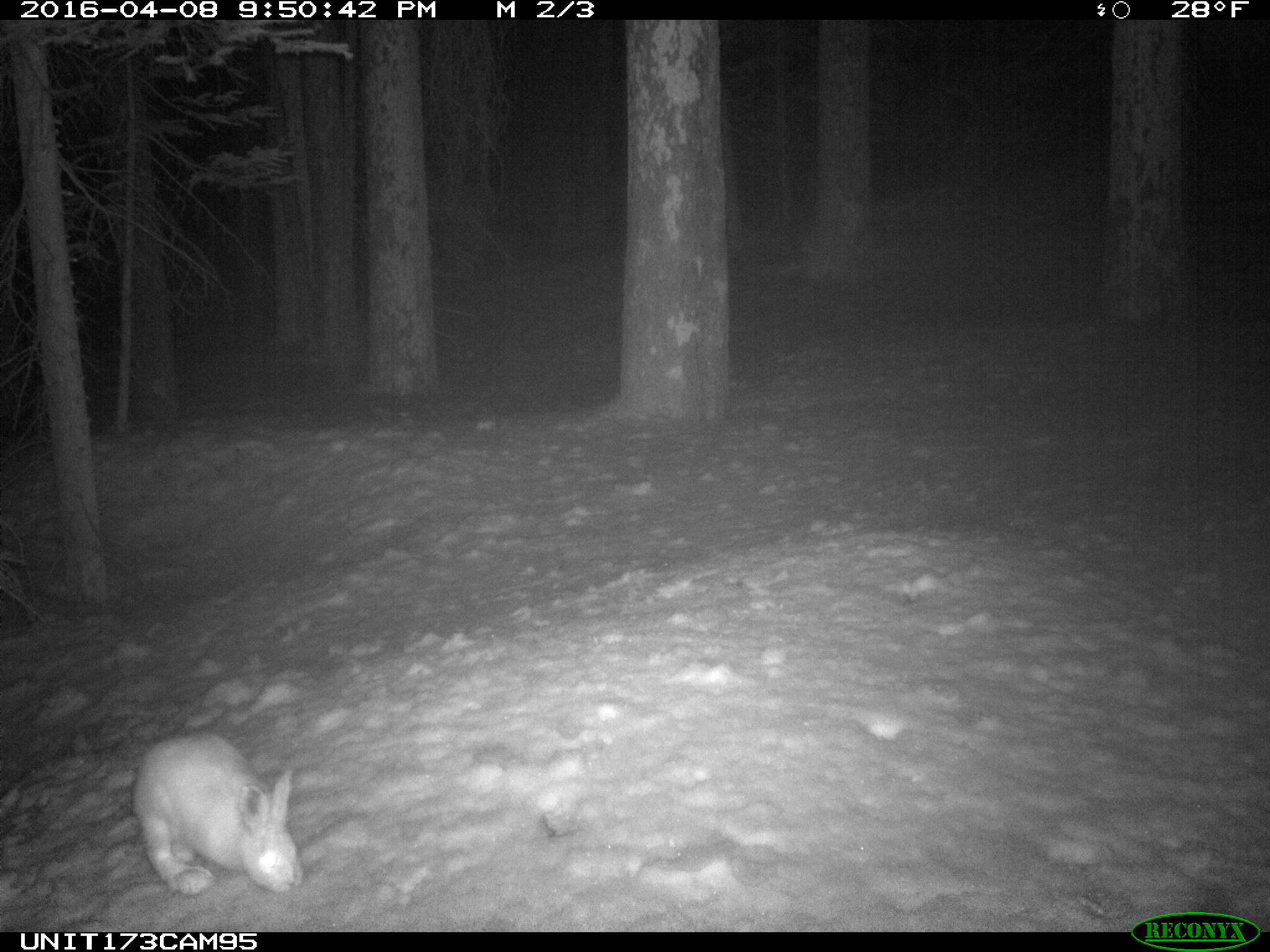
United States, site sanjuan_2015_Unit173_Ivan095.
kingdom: Animalia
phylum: Chordata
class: Mammalia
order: Lagomorpha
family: Leporidae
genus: Lepus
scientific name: Lepus americanus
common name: snowshoe hare